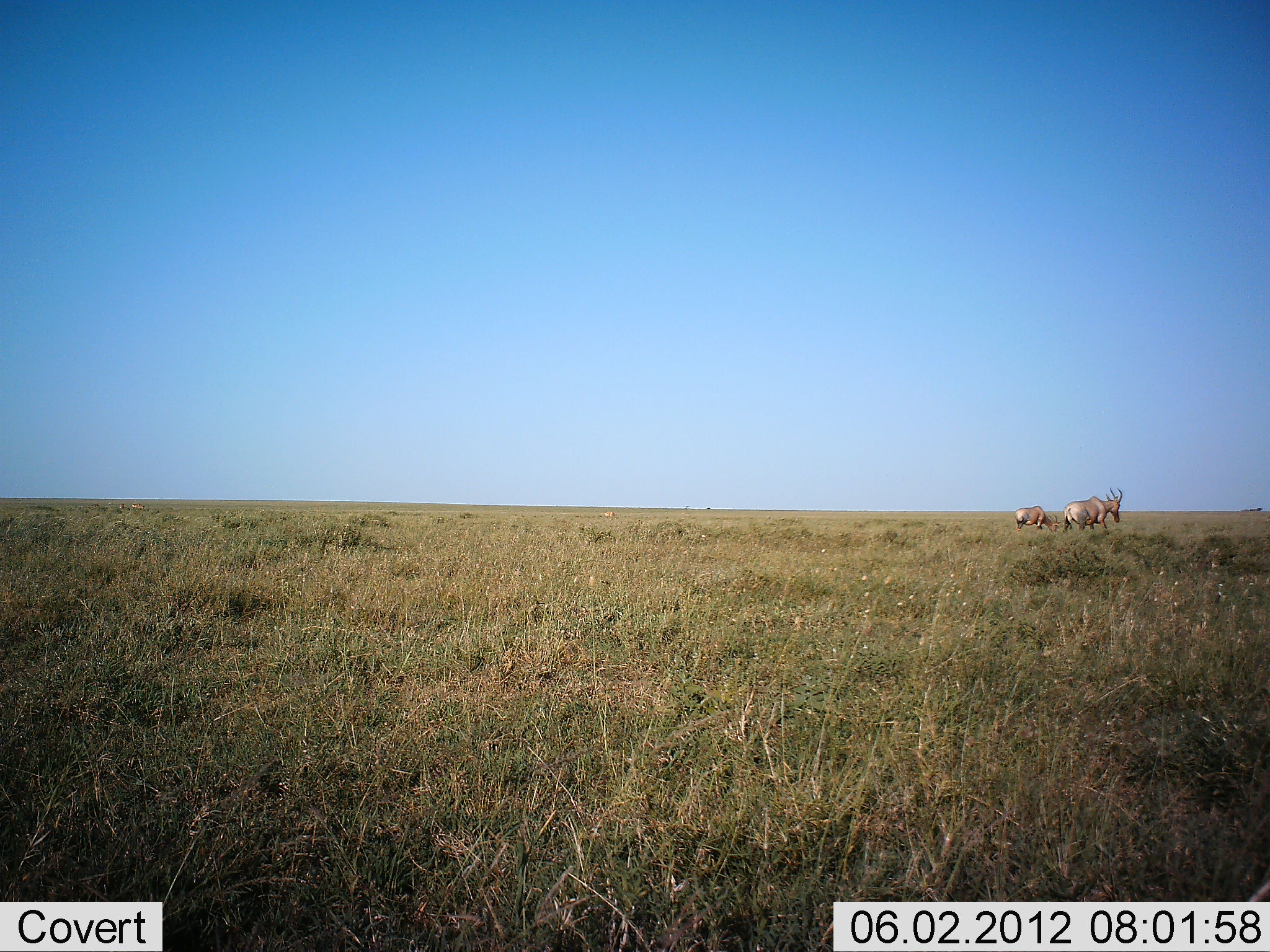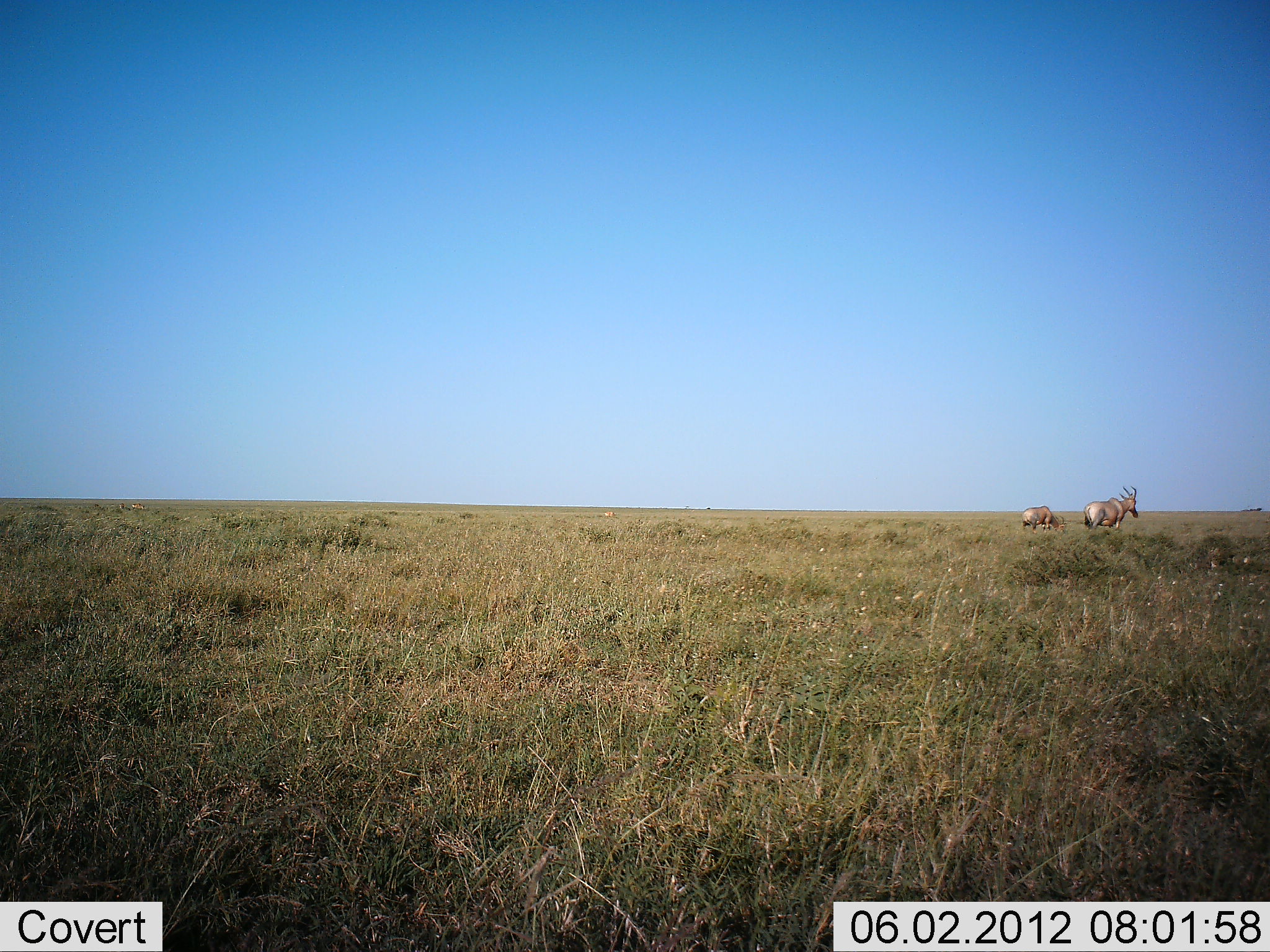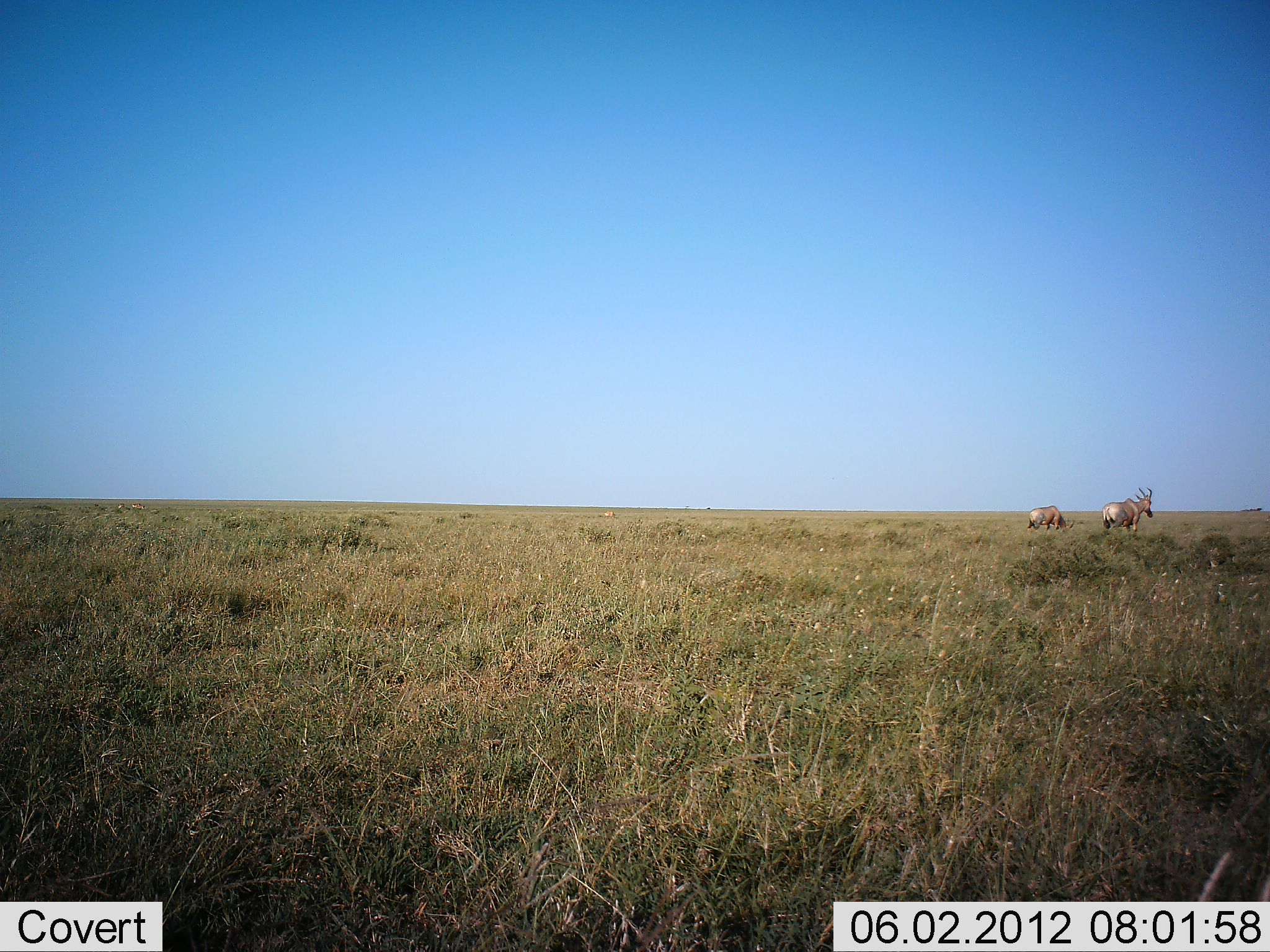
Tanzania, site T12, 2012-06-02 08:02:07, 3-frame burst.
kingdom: Animalia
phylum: Chordata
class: Mammalia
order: Artiodactyla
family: Bovidae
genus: Alcelaphus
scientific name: Alcelaphus buselaphus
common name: hartebeest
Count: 2.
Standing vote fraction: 10%.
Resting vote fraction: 0%.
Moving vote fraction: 90%.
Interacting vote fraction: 0%.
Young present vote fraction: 0%.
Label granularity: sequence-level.